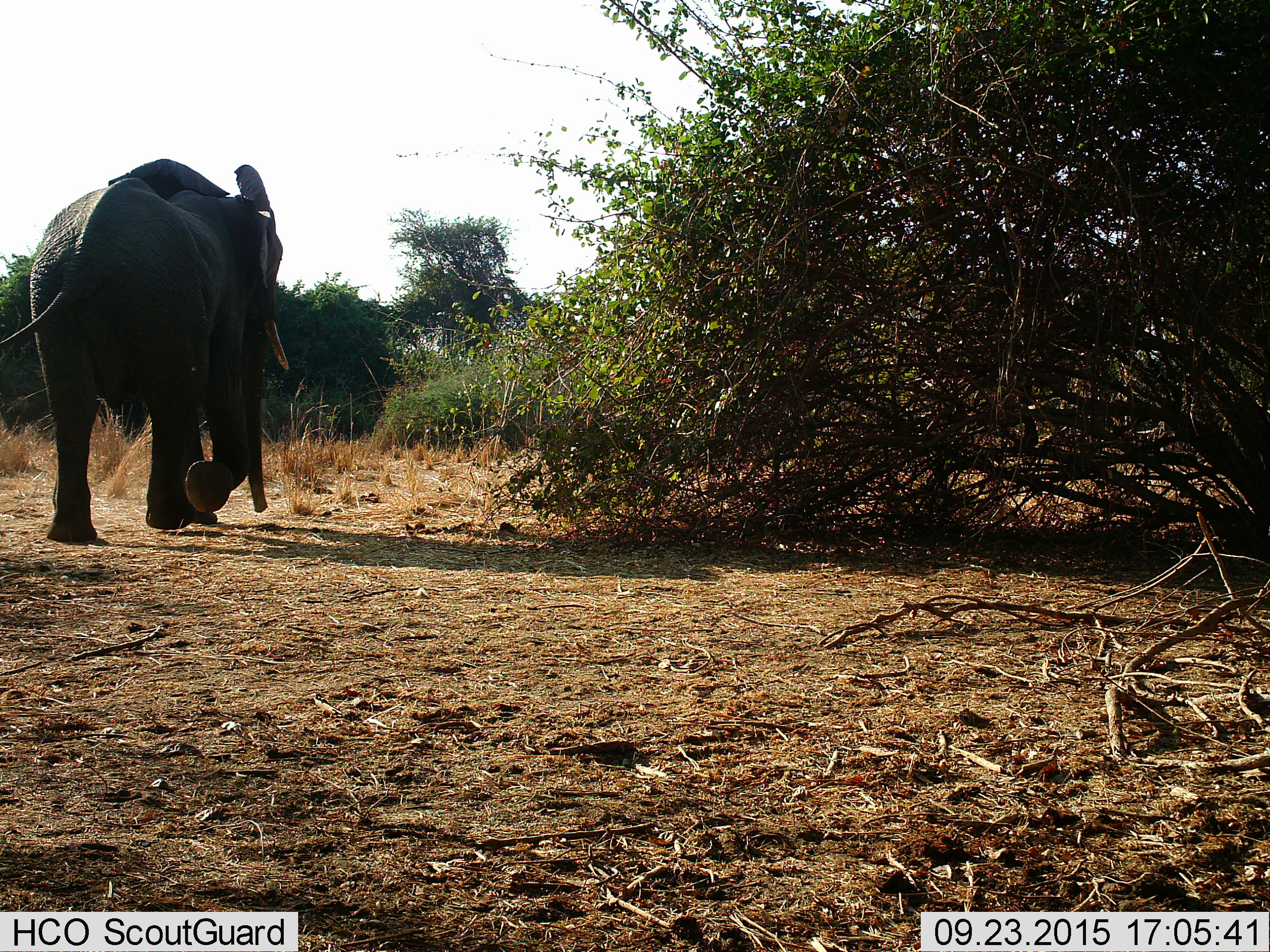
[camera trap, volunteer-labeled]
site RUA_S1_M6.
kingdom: Animalia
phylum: Chordata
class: Mammalia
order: Proboscidea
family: Elephantidae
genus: Loxodonta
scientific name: Loxodonta africana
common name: african bush elephant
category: elephant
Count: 1.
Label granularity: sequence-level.